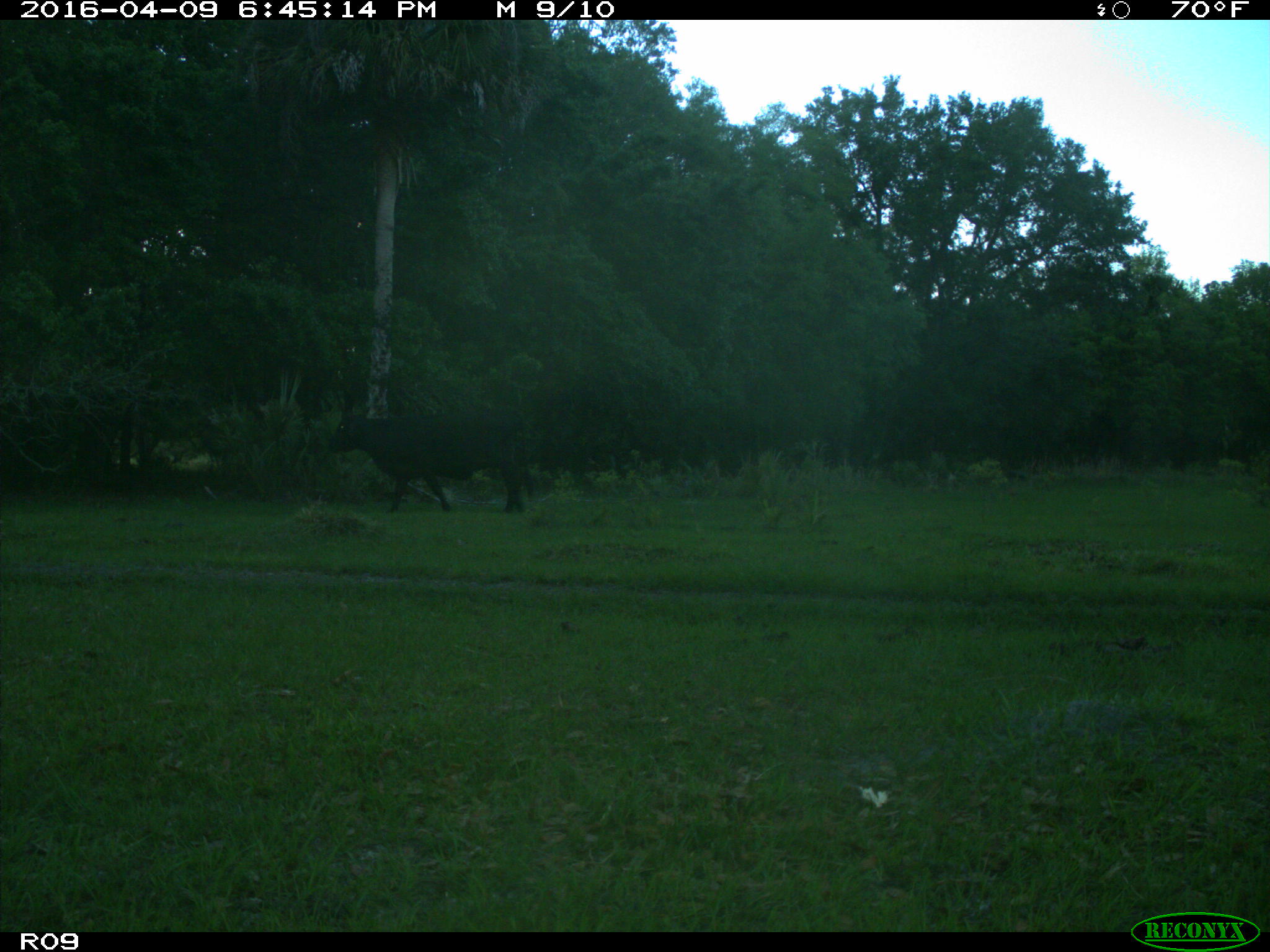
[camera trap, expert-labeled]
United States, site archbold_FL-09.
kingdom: Animalia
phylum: Chordata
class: Mammalia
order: Artiodactyla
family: Bovidae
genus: Bos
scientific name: Bos taurus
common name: domestic cow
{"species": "Bos taurus (domestic cow)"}